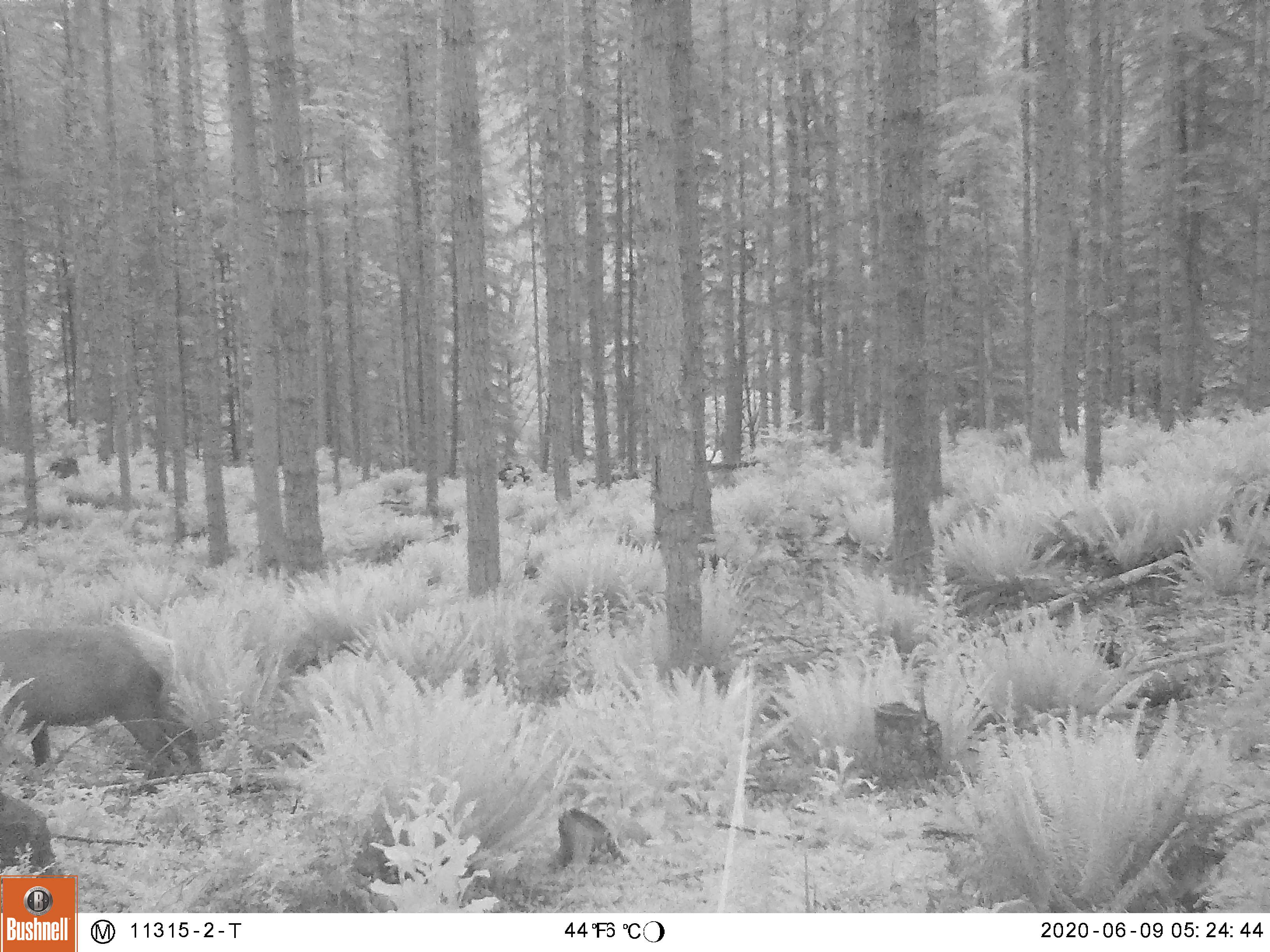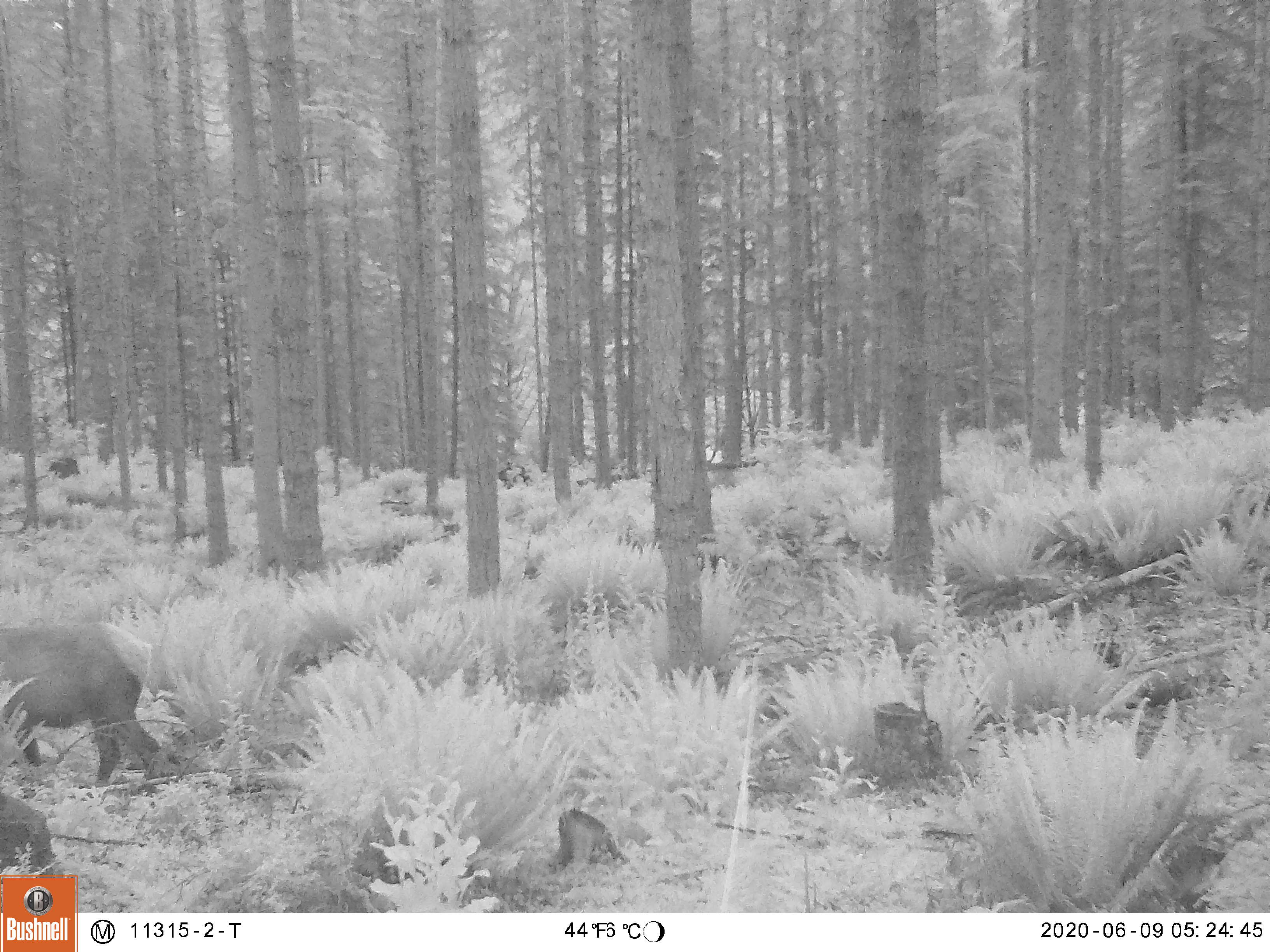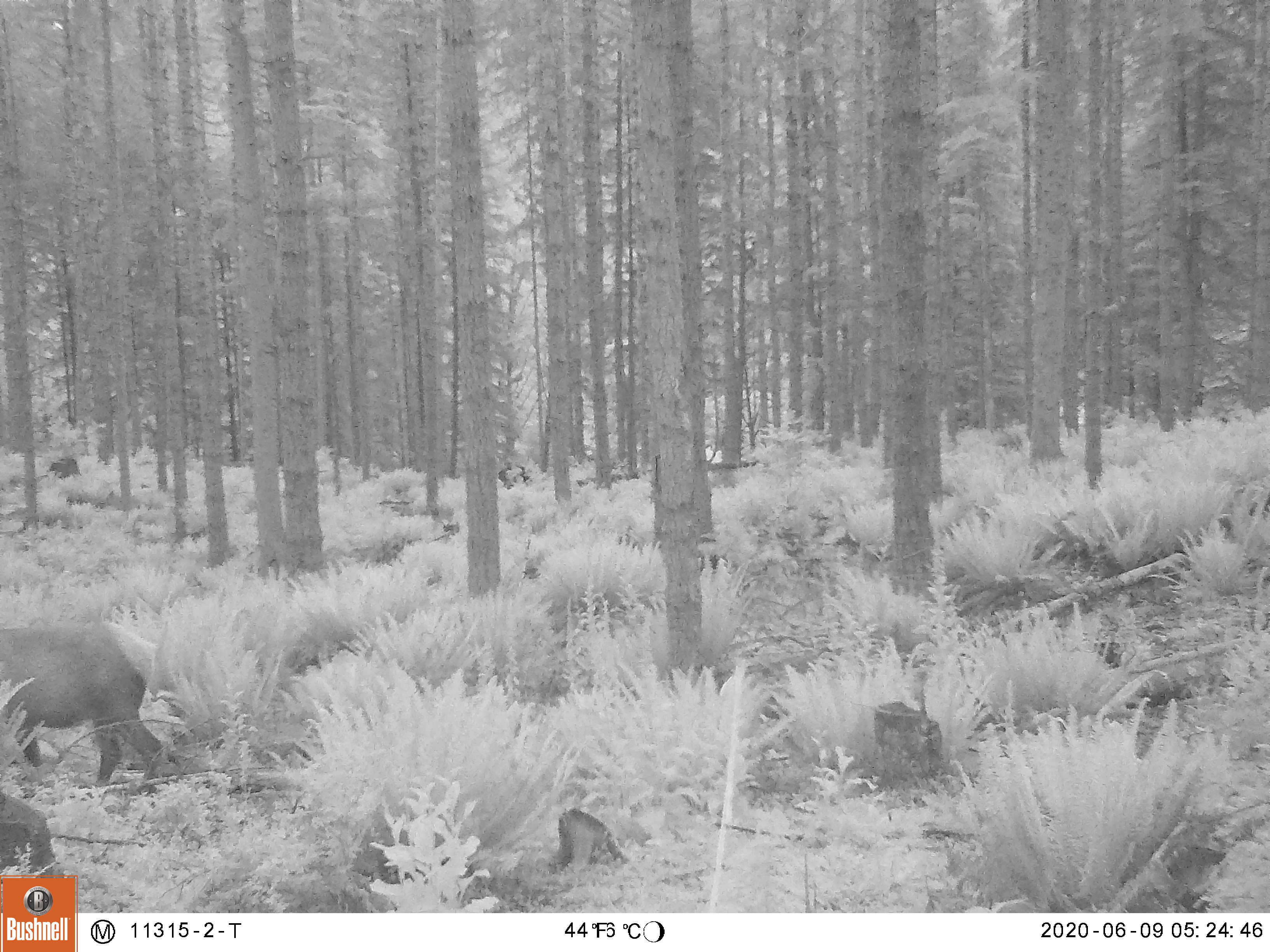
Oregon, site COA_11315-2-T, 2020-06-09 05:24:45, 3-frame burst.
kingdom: Animalia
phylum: Chordata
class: Mammalia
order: Artiodactyla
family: Cervidae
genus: Cervus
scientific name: Cervus canadensis roosevelti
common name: roosevelt elk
Roosevelt elk (Cervus canadensis roosevelti).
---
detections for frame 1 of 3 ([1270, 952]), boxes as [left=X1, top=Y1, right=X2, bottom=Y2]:
roosevelt elk: [left=3, top=618, right=206, bottom=785]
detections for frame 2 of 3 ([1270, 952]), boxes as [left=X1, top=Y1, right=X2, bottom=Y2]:
roosevelt elk: [left=0, top=618, right=175, bottom=798]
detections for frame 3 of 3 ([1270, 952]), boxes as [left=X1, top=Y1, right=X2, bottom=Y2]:
roosevelt elk: [left=0, top=618, right=175, bottom=796]